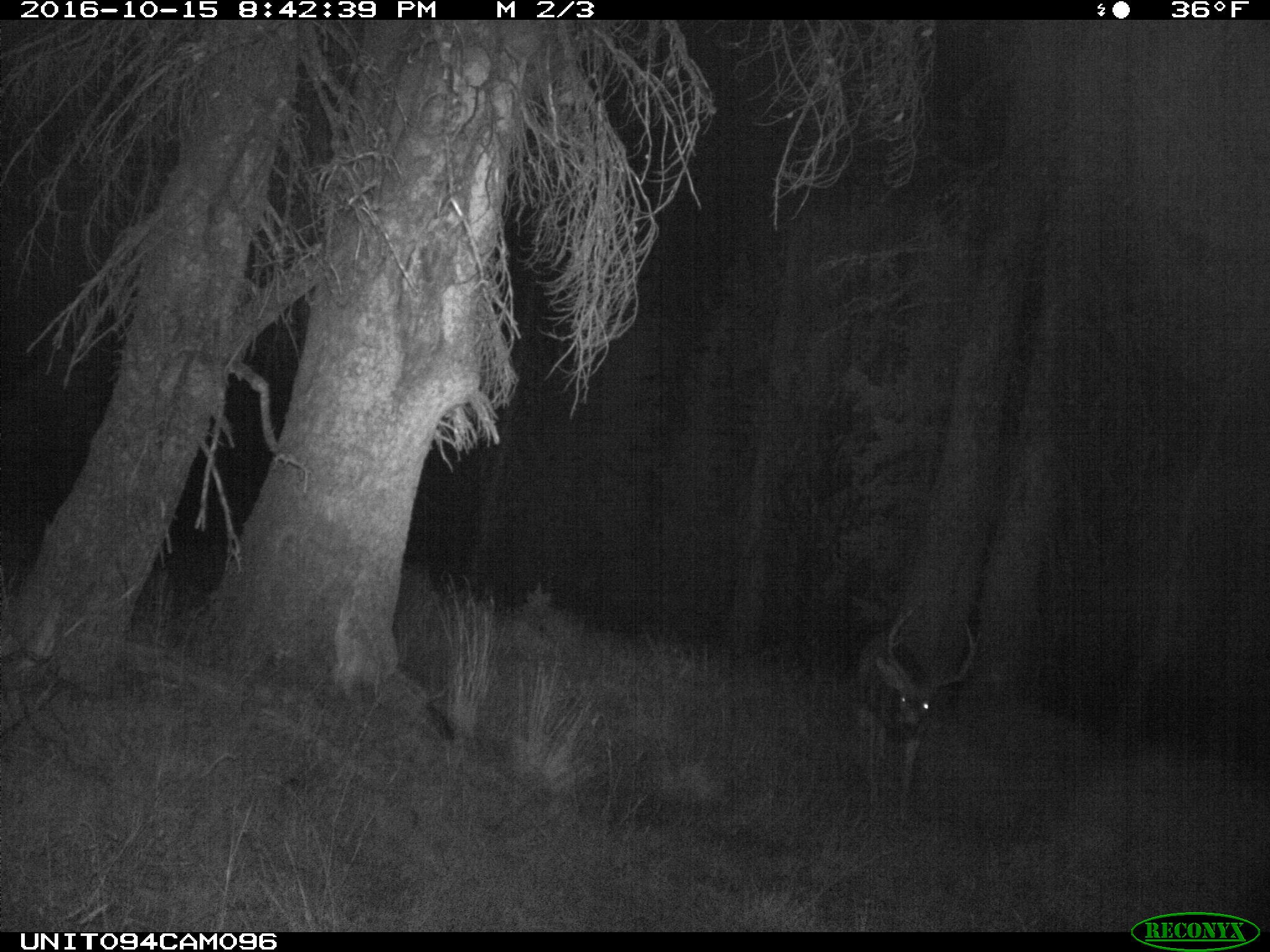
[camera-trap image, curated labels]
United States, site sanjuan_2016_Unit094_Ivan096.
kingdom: Animalia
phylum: Chordata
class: Mammalia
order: Artiodactyla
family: Cervidae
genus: Odocoileus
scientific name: Odocoileus hemionus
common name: mule deer